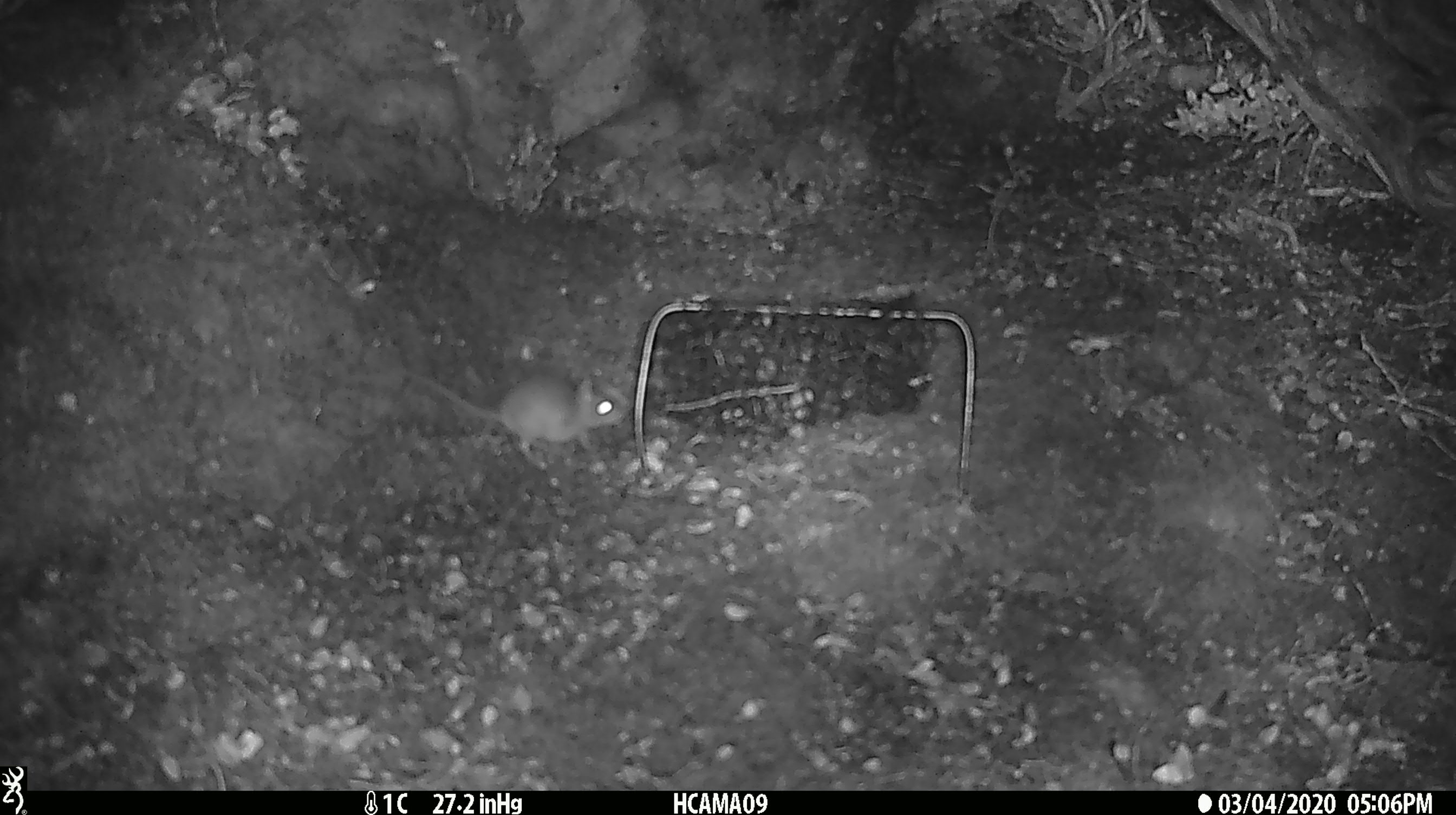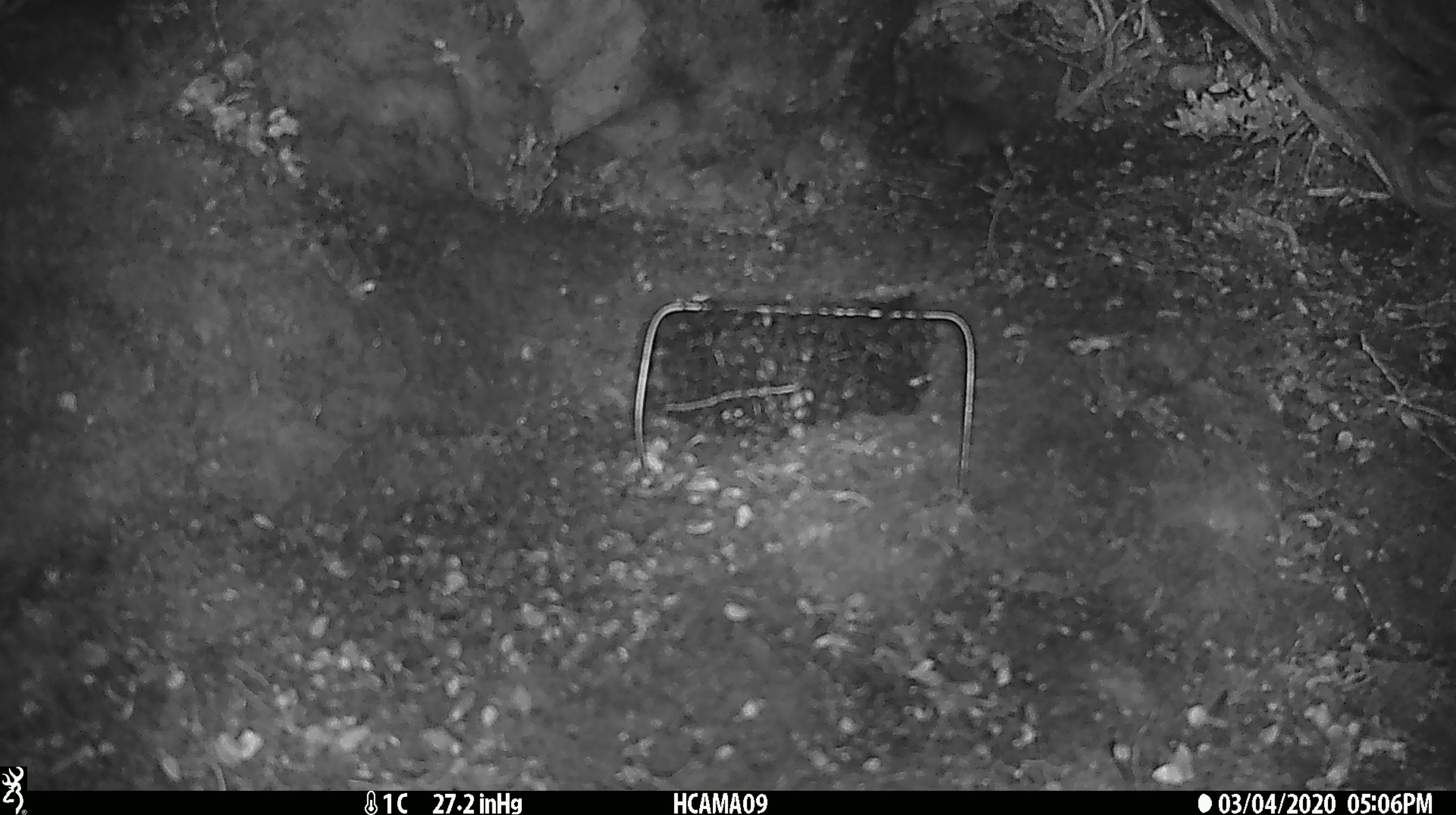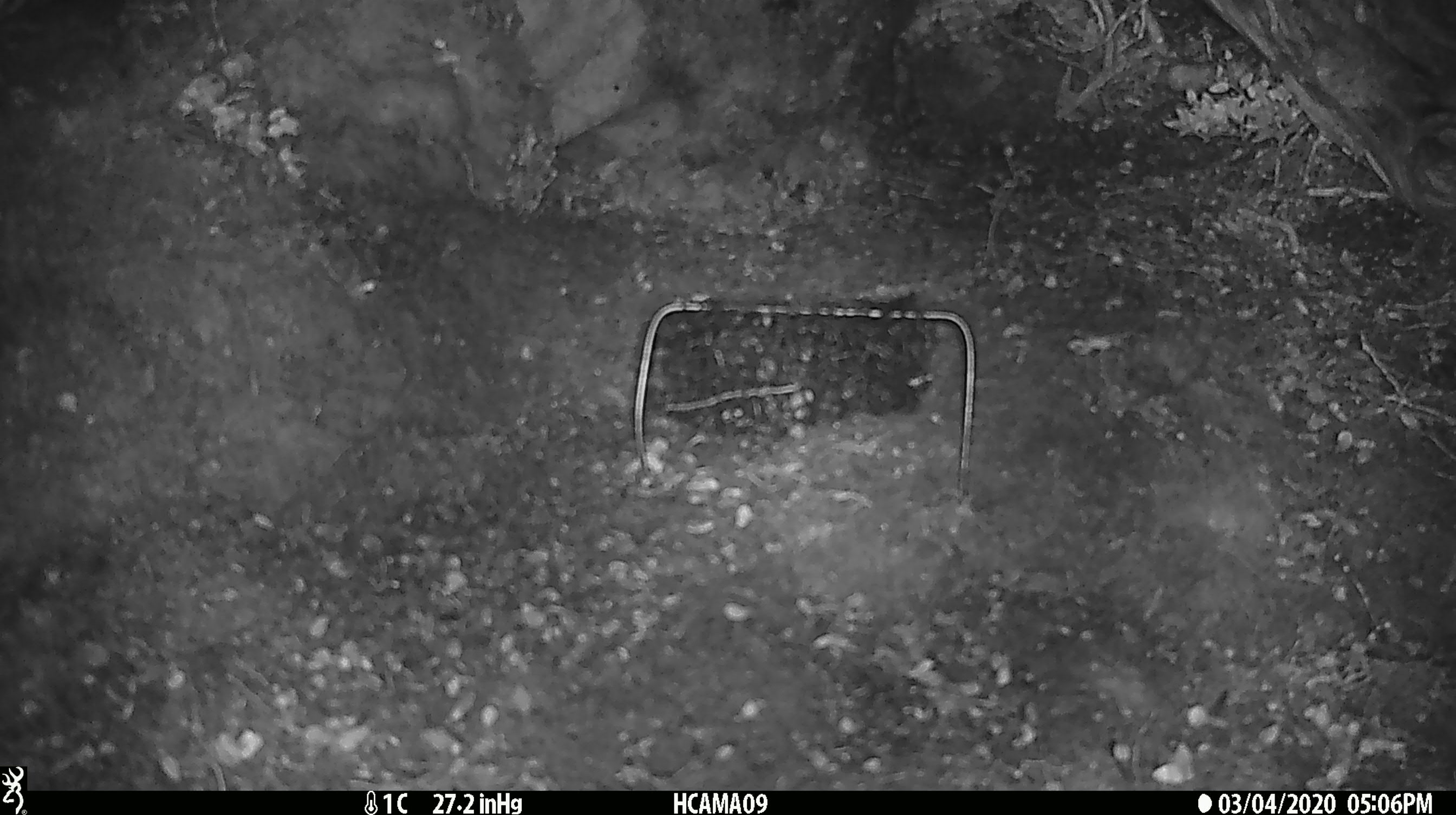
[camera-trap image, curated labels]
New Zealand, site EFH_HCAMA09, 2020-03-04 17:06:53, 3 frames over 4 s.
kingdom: Animalia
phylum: Chordata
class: Mammalia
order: Rodentia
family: Muridae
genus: Mus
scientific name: Mus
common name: mouse